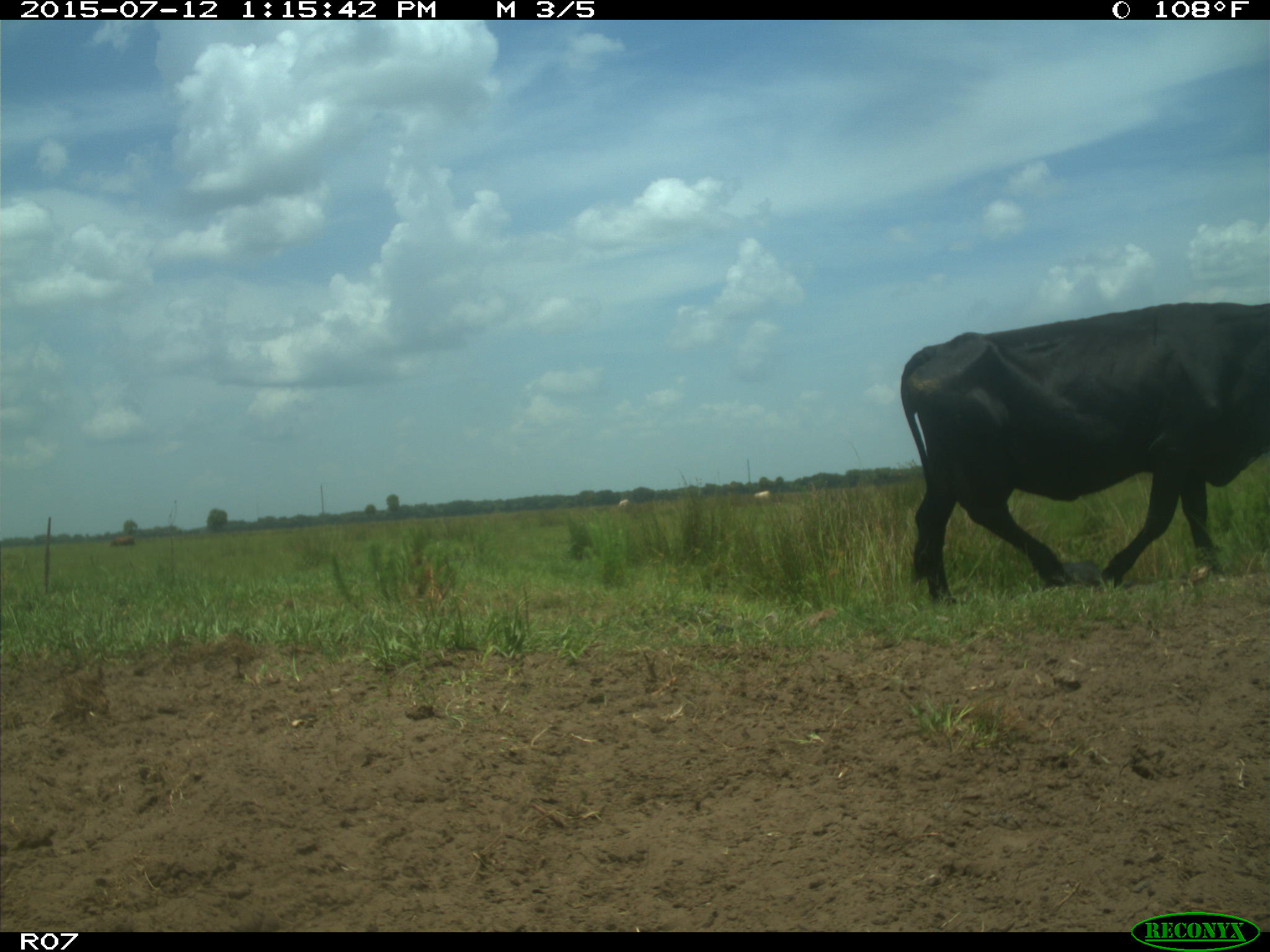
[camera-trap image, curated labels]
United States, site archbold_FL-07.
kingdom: Animalia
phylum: Chordata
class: Mammalia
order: Artiodactyla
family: Bovidae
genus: Bos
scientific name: Bos taurus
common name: domestic cow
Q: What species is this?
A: Bos taurus (domestic cow).